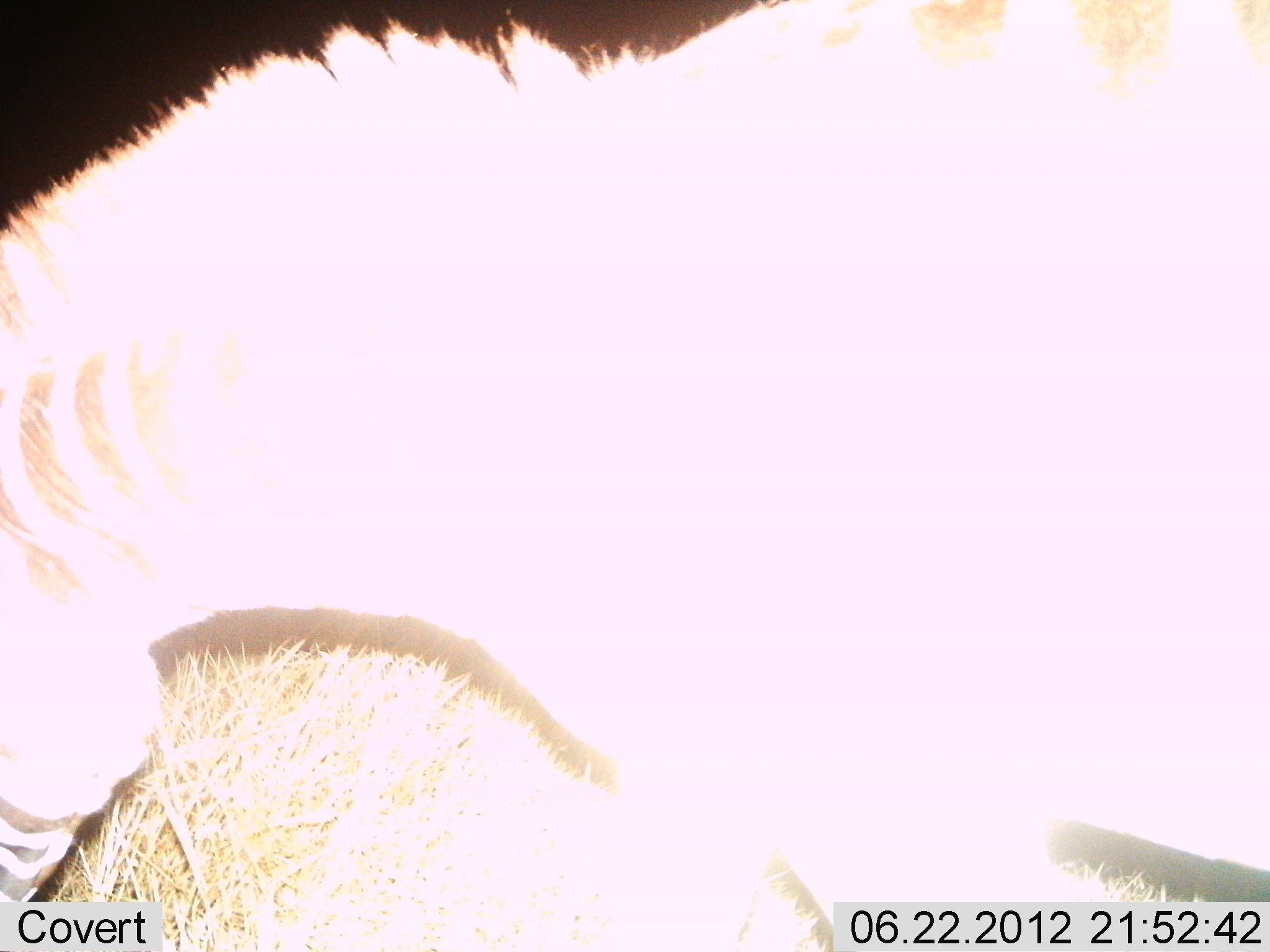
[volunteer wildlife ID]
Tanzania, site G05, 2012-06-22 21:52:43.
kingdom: Animalia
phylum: Chordata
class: Mammalia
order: Perissodactyla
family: Equidae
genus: Equus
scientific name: Equus quagga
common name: plains zebra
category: zebra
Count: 1.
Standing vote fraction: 30%.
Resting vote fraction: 0%.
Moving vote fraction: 30%.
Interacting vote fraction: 0%.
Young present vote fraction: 0%.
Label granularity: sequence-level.